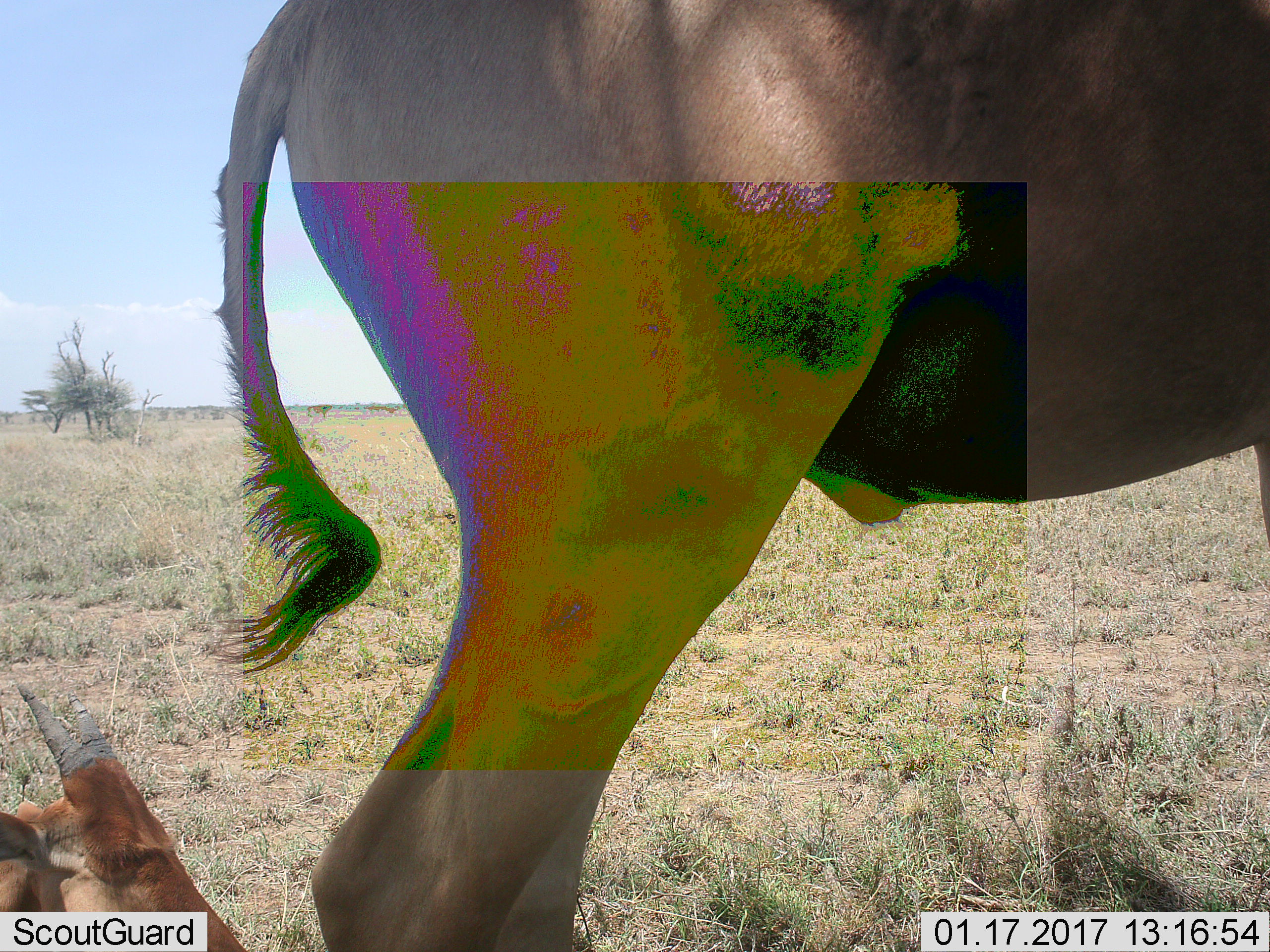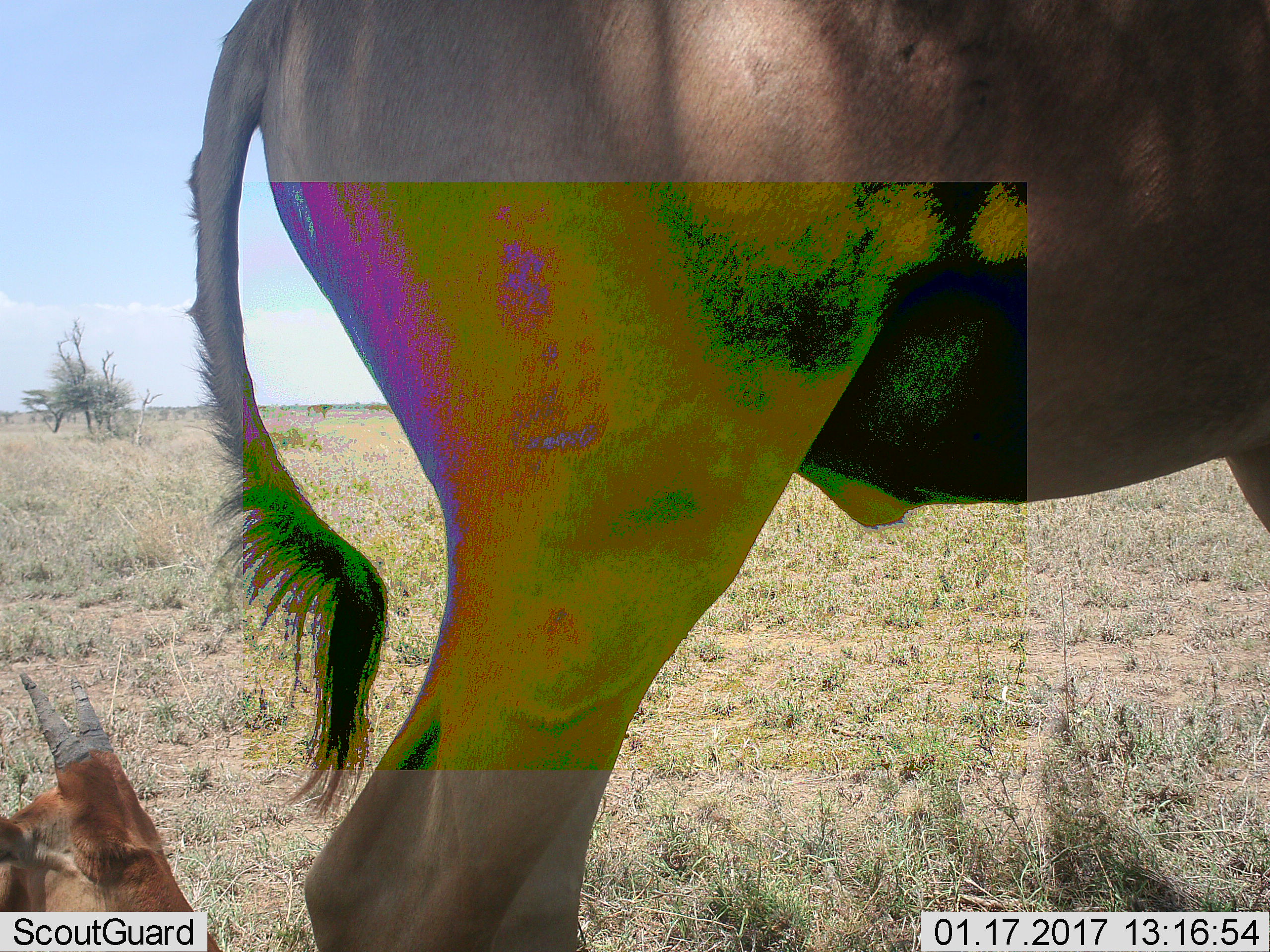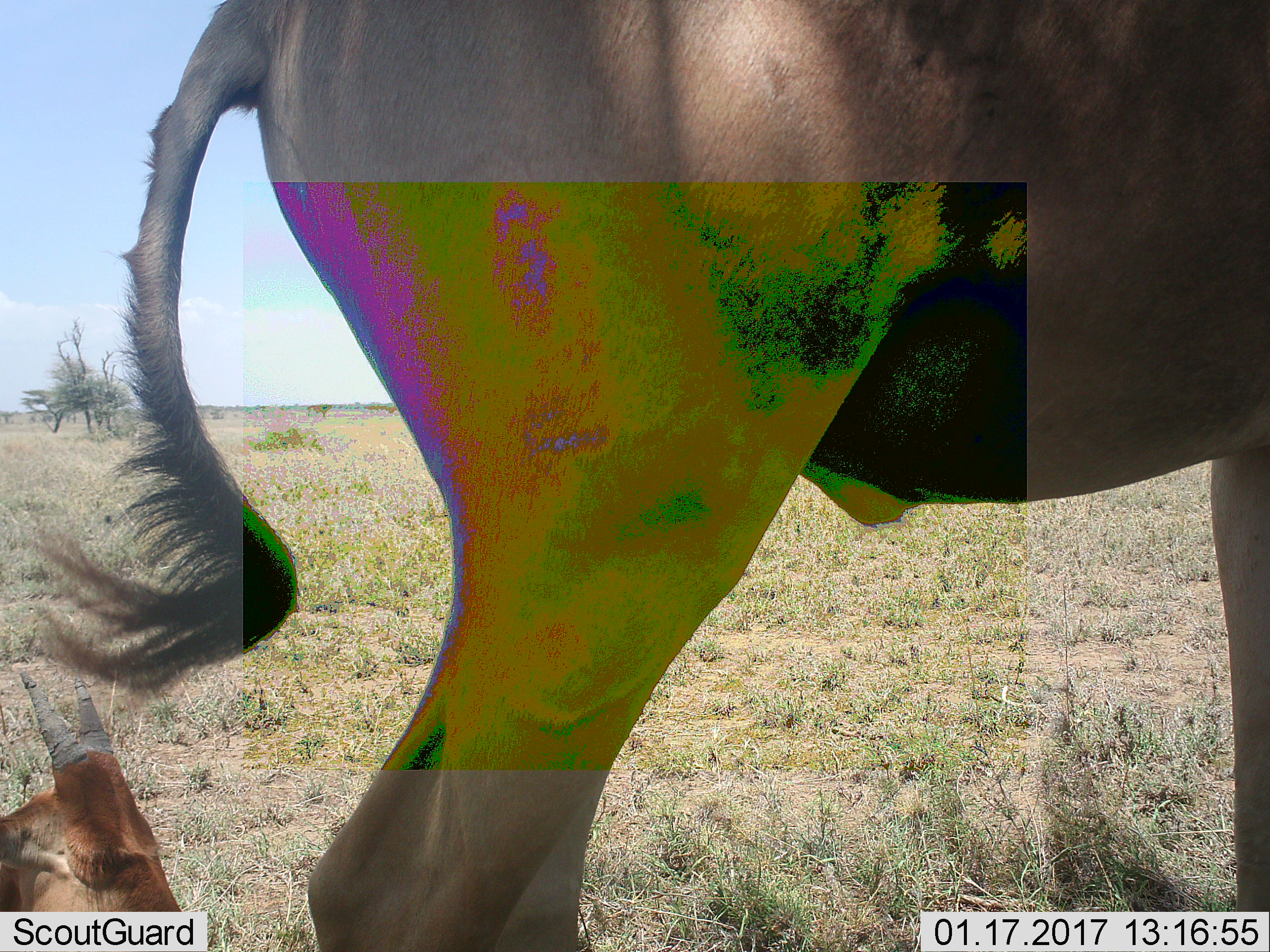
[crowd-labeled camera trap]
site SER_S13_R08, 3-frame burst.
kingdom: Animalia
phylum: Chordata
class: Mammalia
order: Artiodactyla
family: Bovidae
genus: Alcelaphus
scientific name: Alcelaphus buselaphus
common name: hartebeest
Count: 2.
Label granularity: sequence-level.